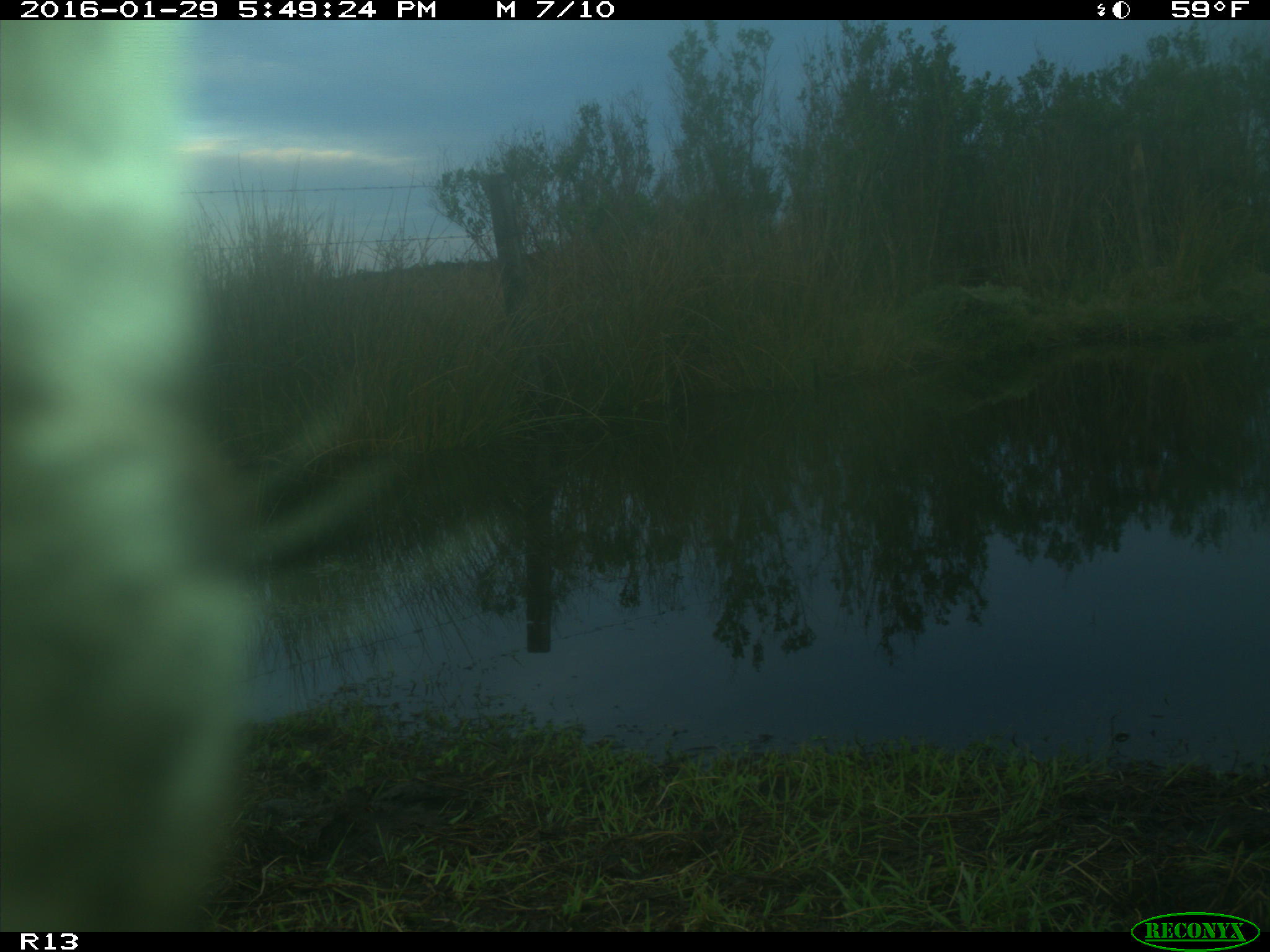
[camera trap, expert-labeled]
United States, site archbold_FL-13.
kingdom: Animalia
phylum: Chordata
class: Mammalia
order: Artiodactyla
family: Bovidae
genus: Bos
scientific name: Bos taurus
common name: domestic cow